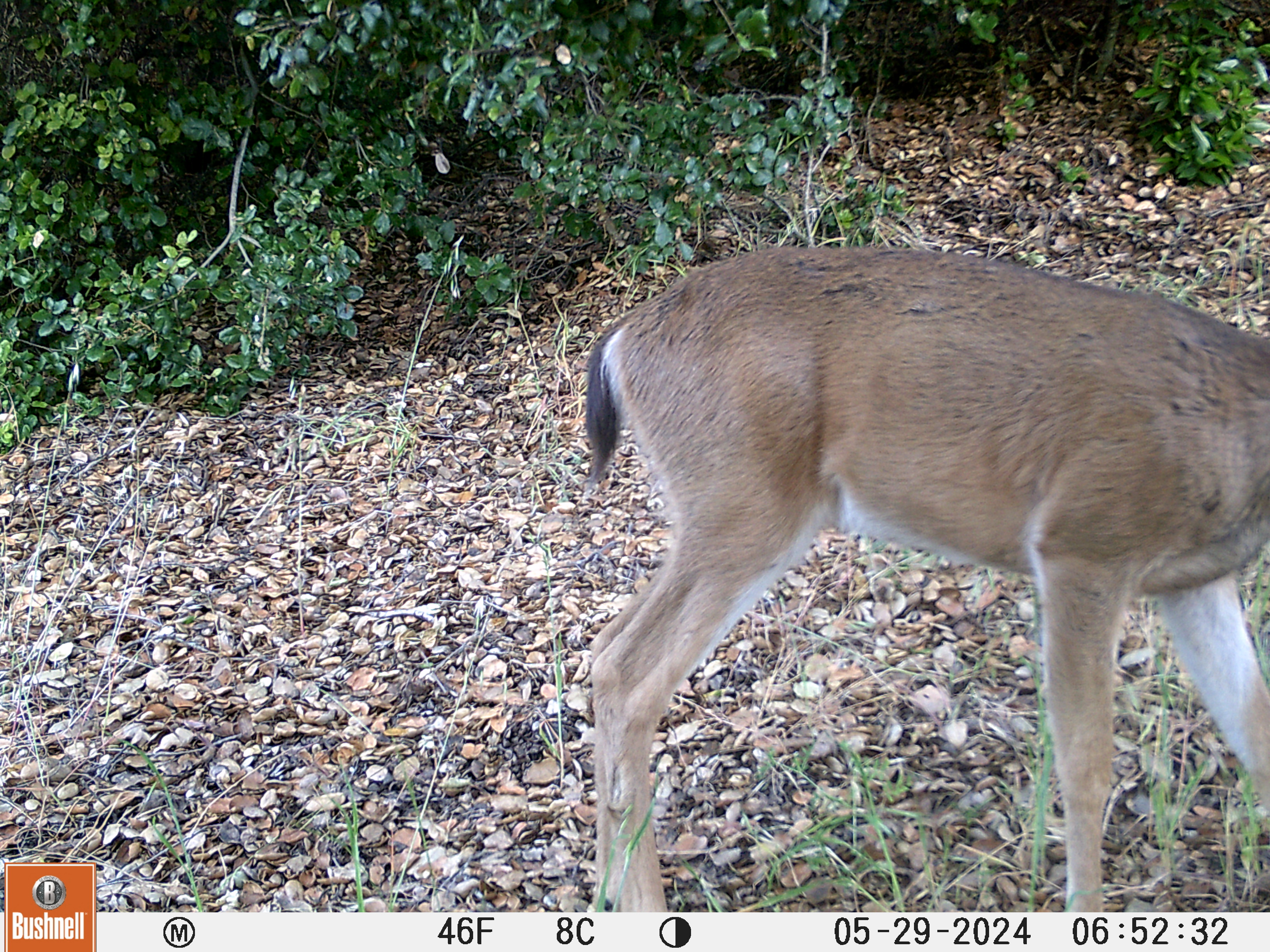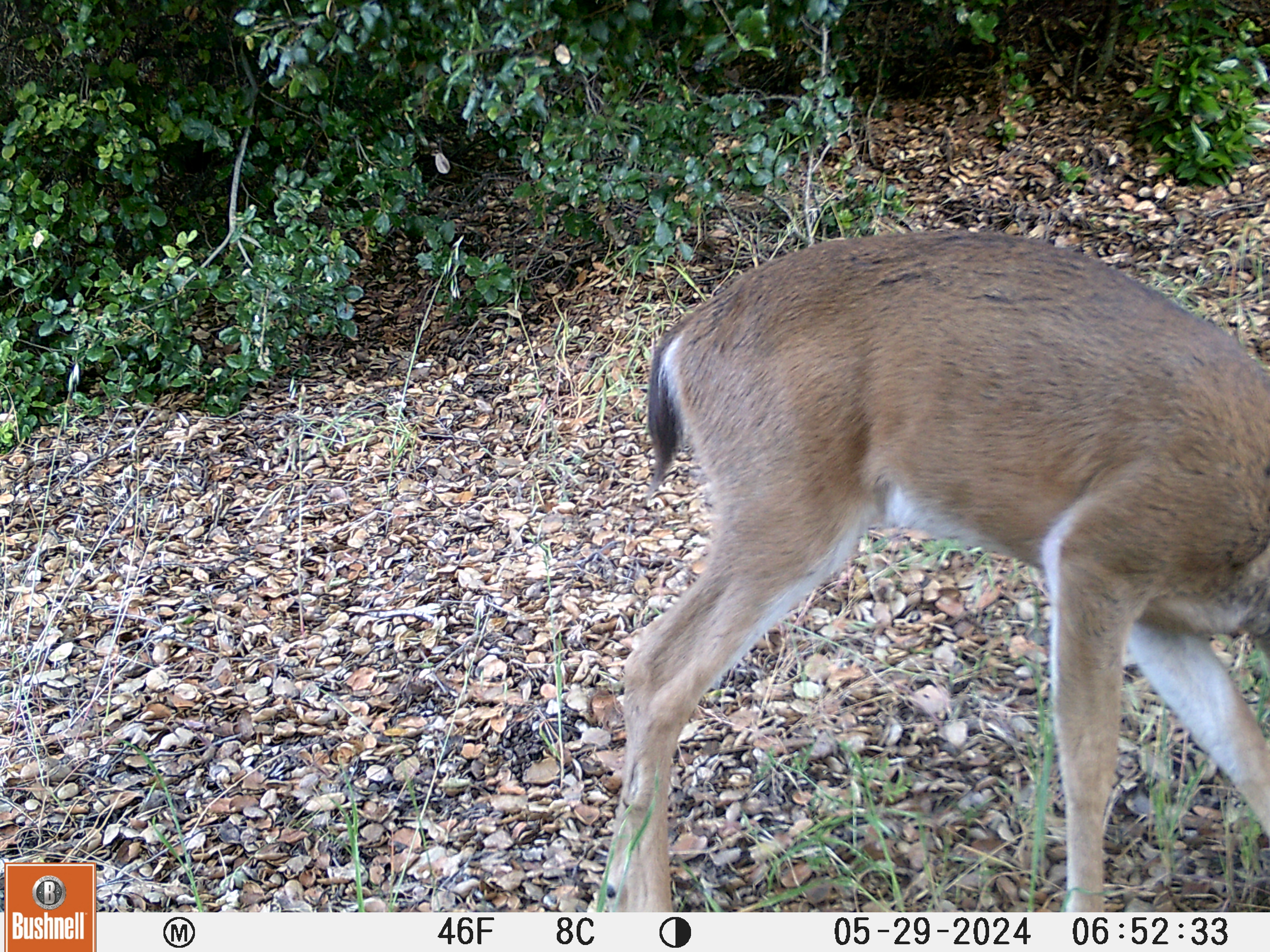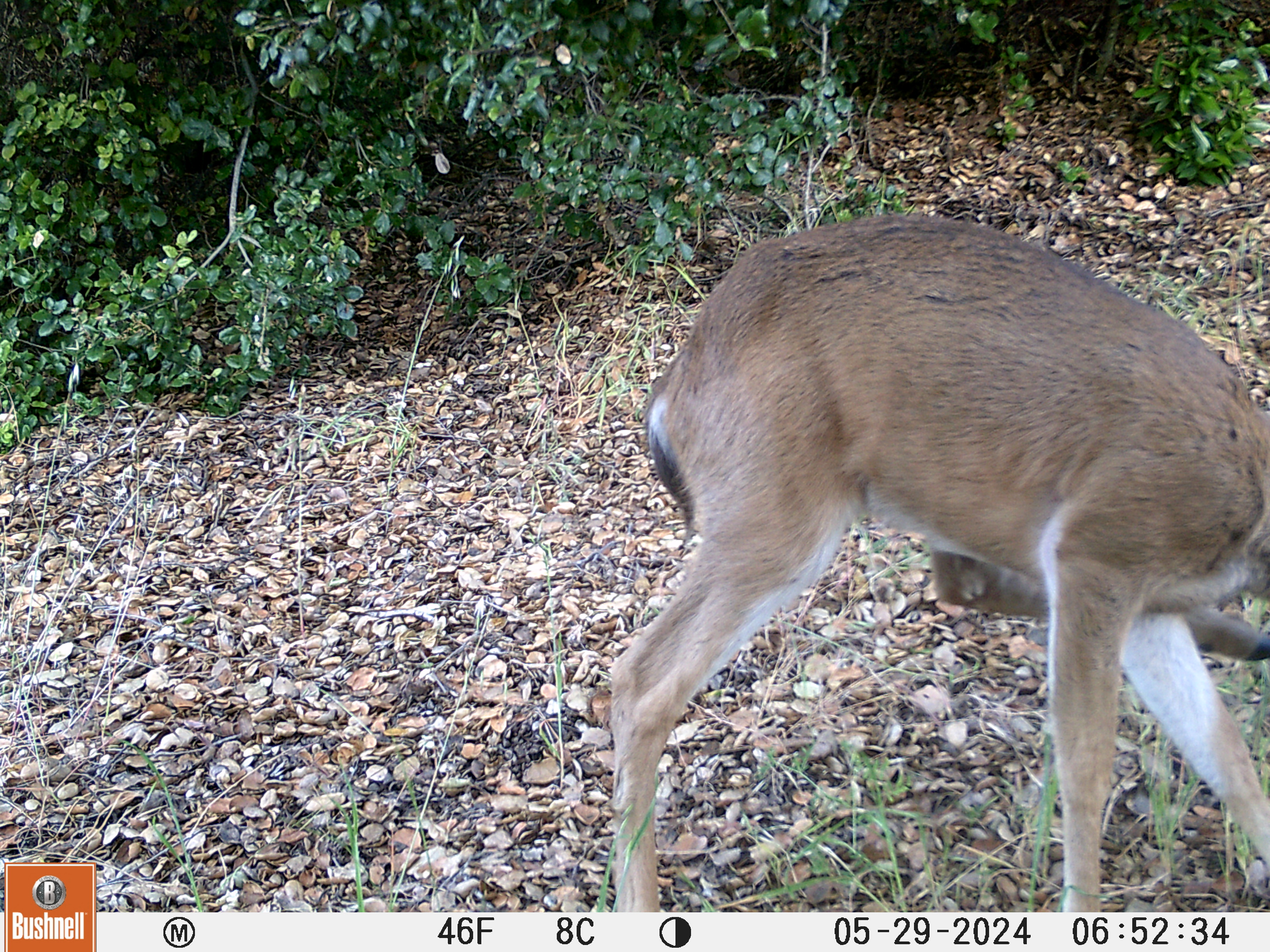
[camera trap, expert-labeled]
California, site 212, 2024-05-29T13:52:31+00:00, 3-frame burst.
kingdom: Animalia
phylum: Chordata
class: Mammalia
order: Artiodactyla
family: Cervidae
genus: Odocoileus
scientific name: Odocoileus hemionus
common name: mule deer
Mule deer (Odocoileus hemionus).